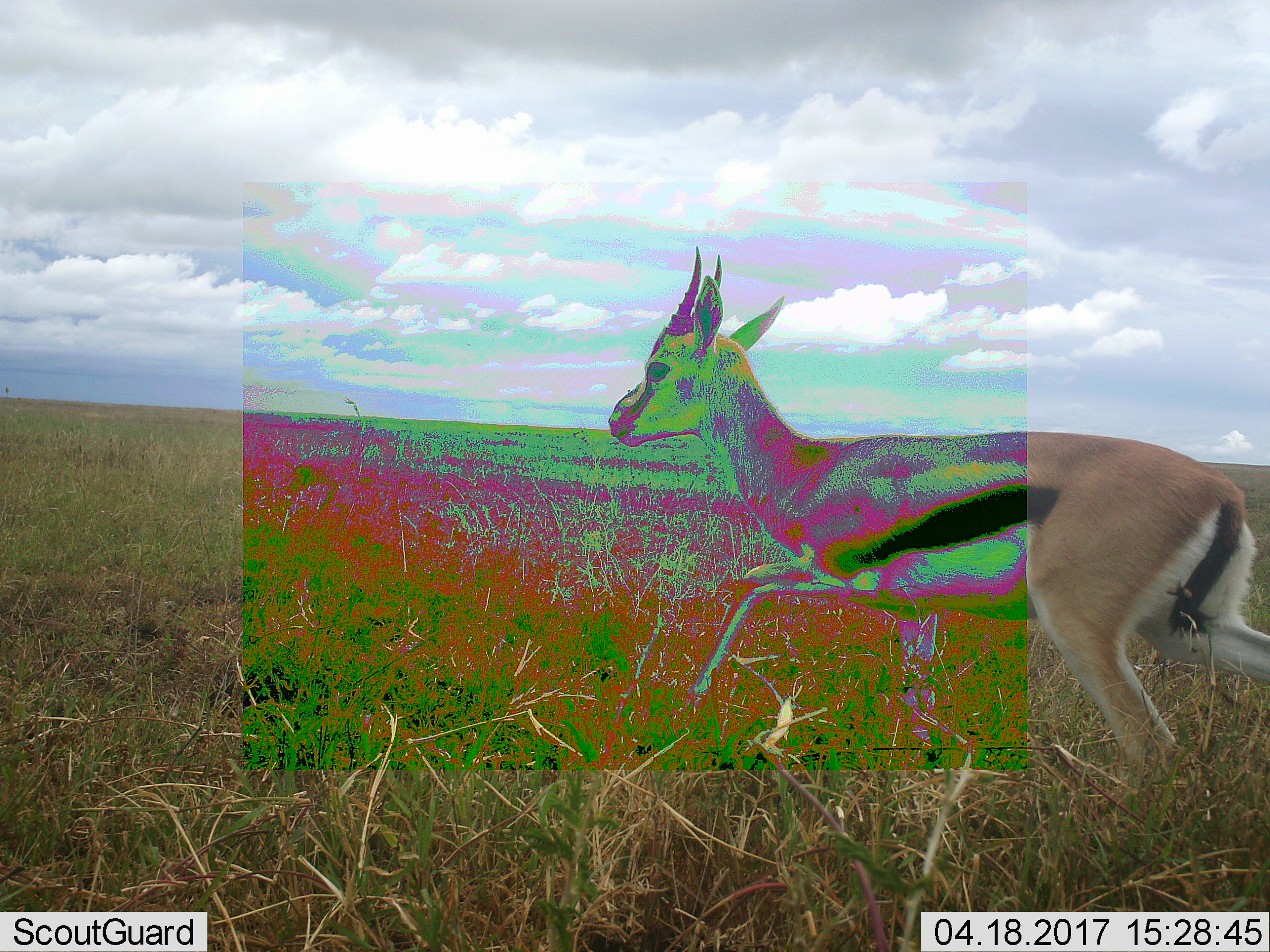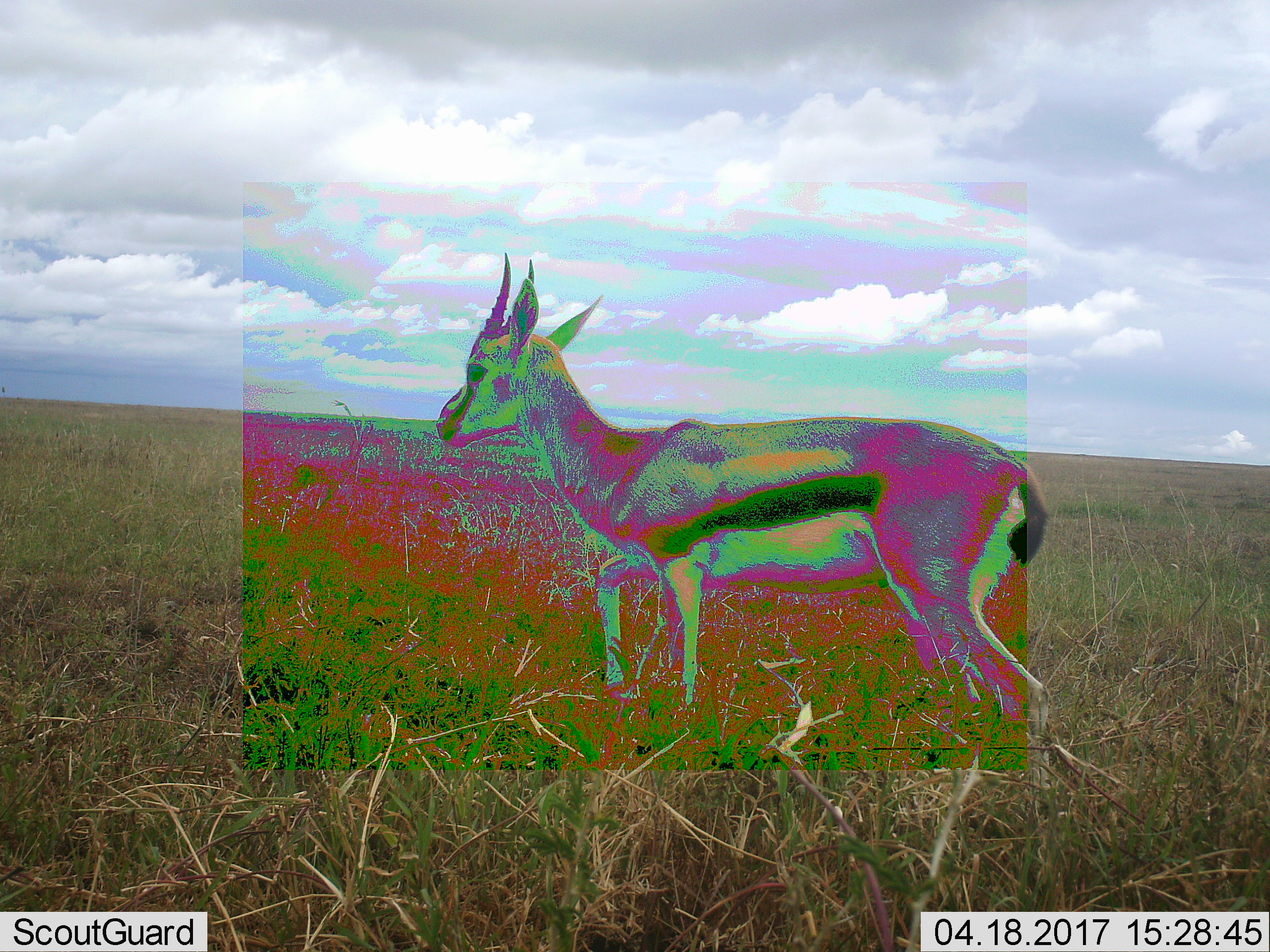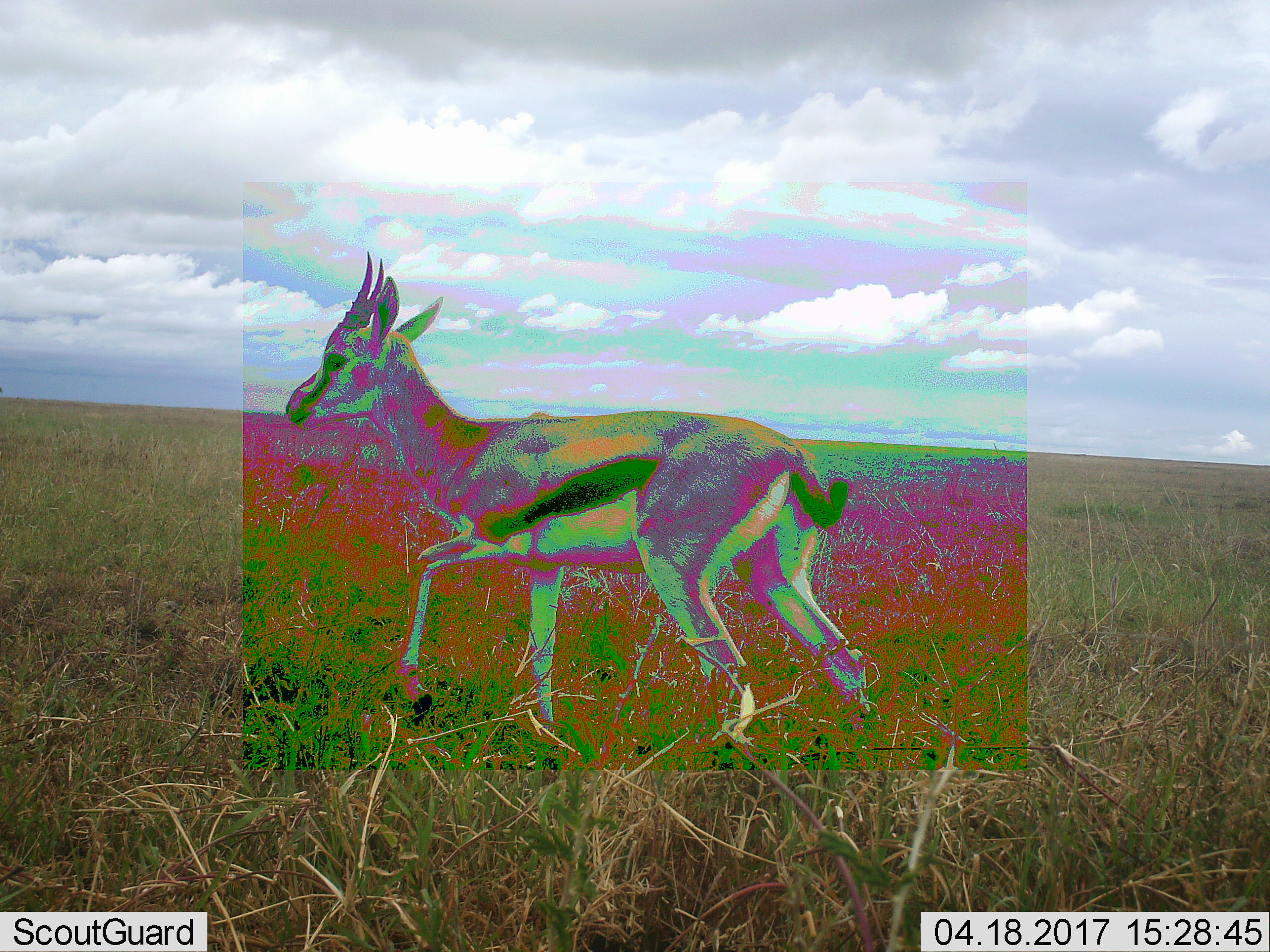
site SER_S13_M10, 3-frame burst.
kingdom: Animalia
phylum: Chordata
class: Mammalia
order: Artiodactyla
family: Bovidae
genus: Eudorcas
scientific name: Eudorcas thomsonii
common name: thomson's gazelle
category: gazellethomsons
Gazellethomsons (thomson's gazelle) (Eudorcas thomsonii), count 1. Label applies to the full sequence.